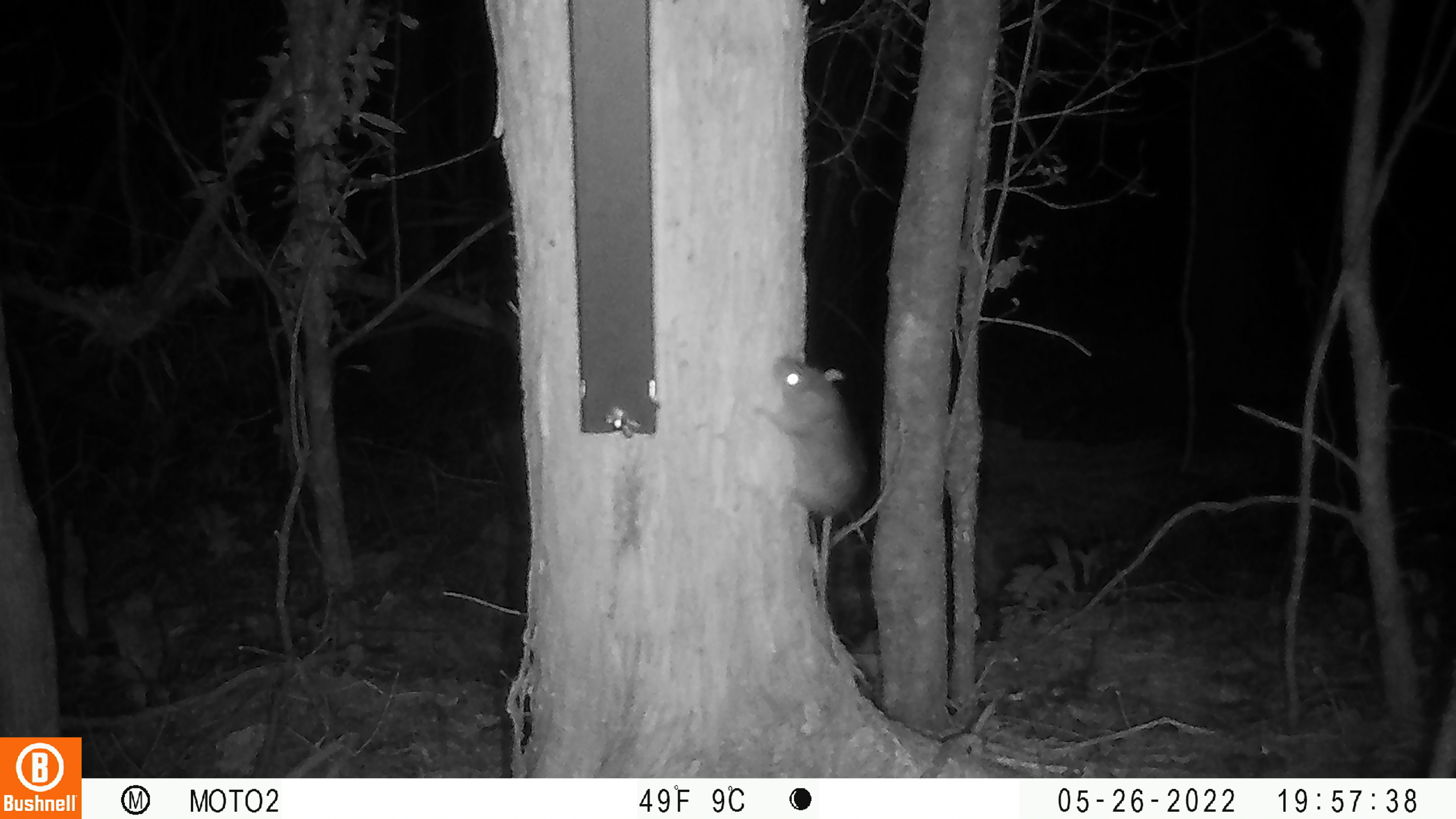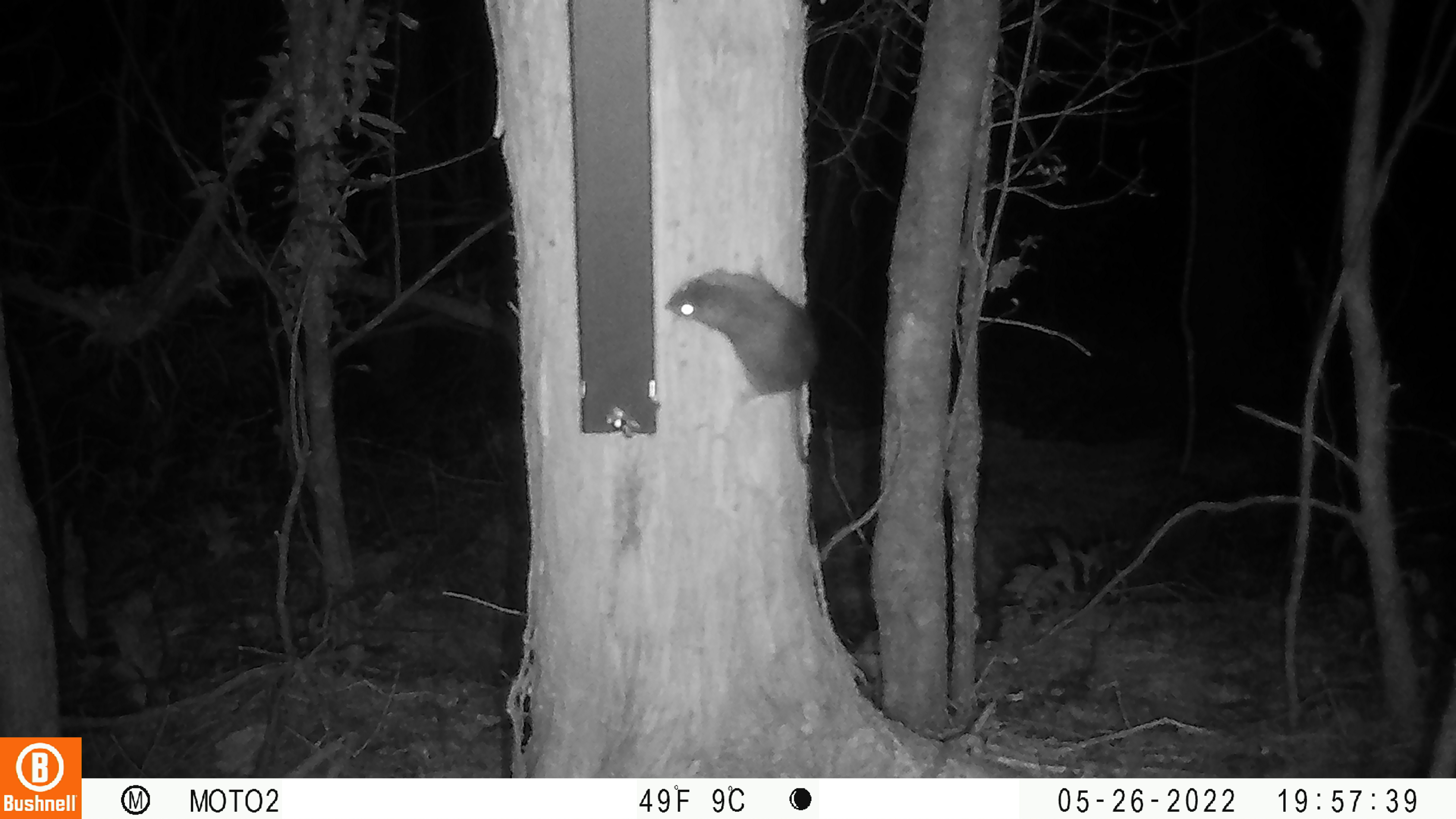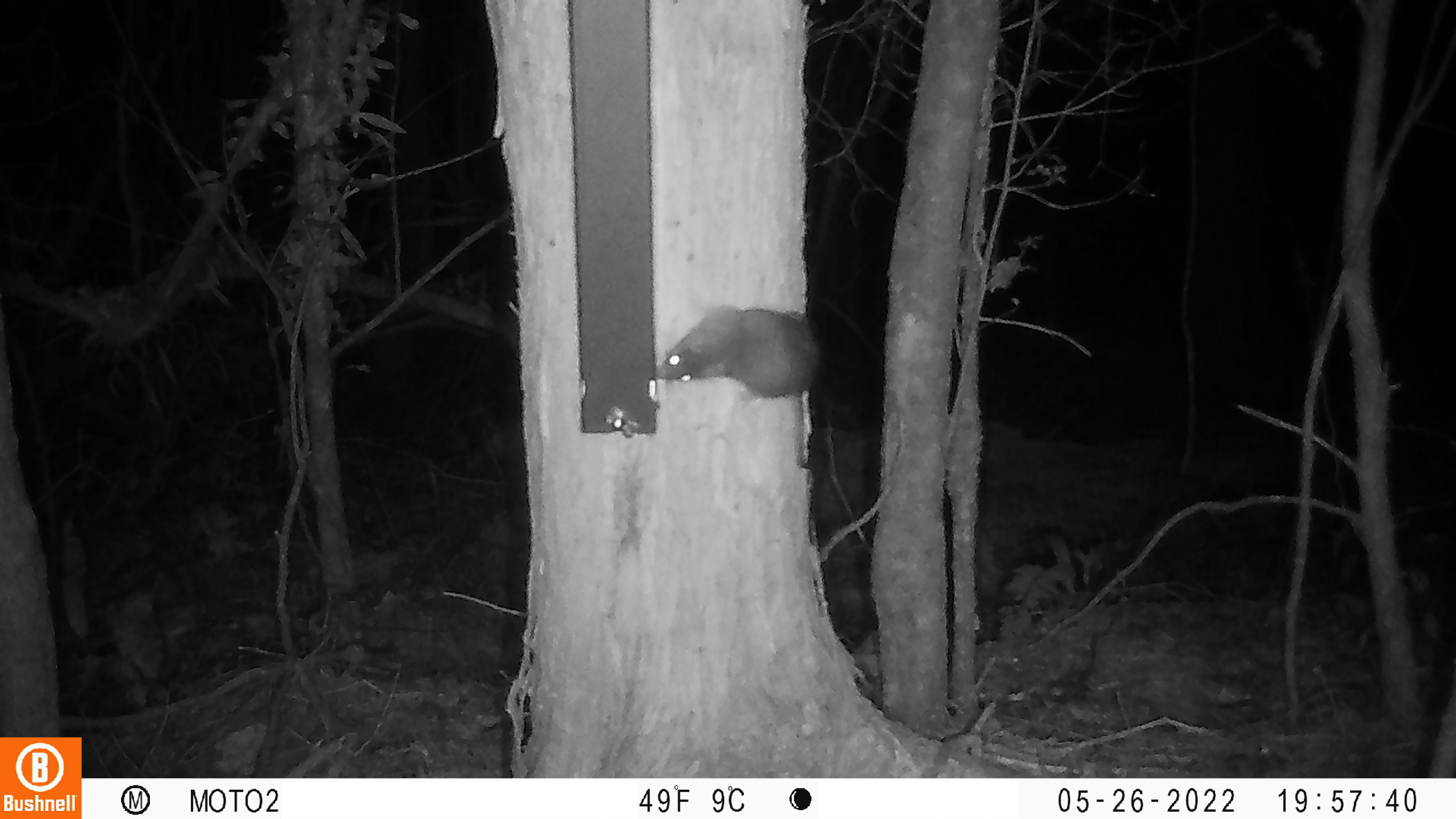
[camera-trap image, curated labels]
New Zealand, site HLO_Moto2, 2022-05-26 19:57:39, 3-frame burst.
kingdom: Animalia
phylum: Chordata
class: Mammalia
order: Rodentia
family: Muridae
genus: Rattus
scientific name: Rattus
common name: rat